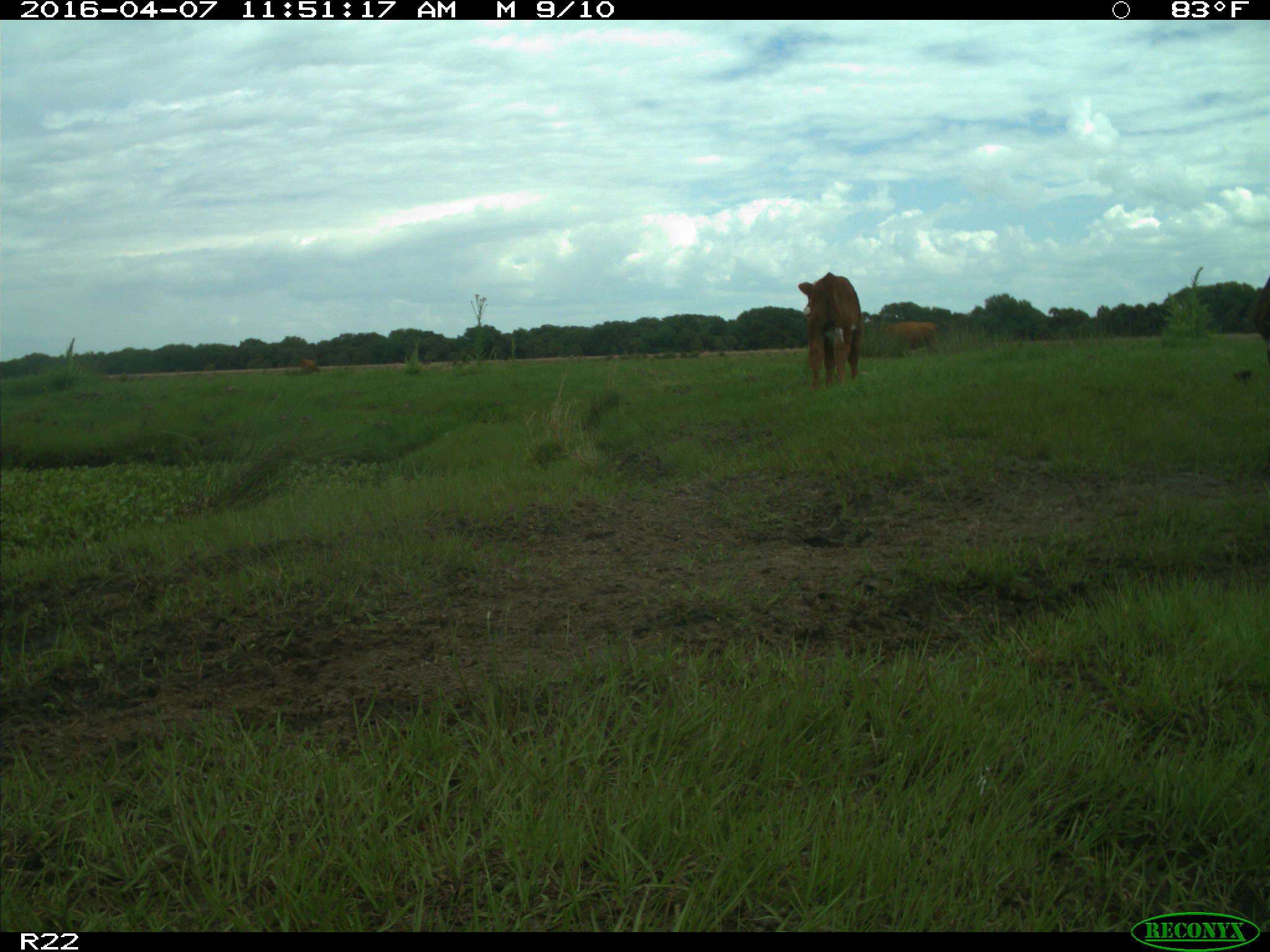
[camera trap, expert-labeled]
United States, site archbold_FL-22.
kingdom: Animalia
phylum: Chordata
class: Mammalia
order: Artiodactyla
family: Bovidae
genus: Bos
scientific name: Bos taurus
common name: domestic cow